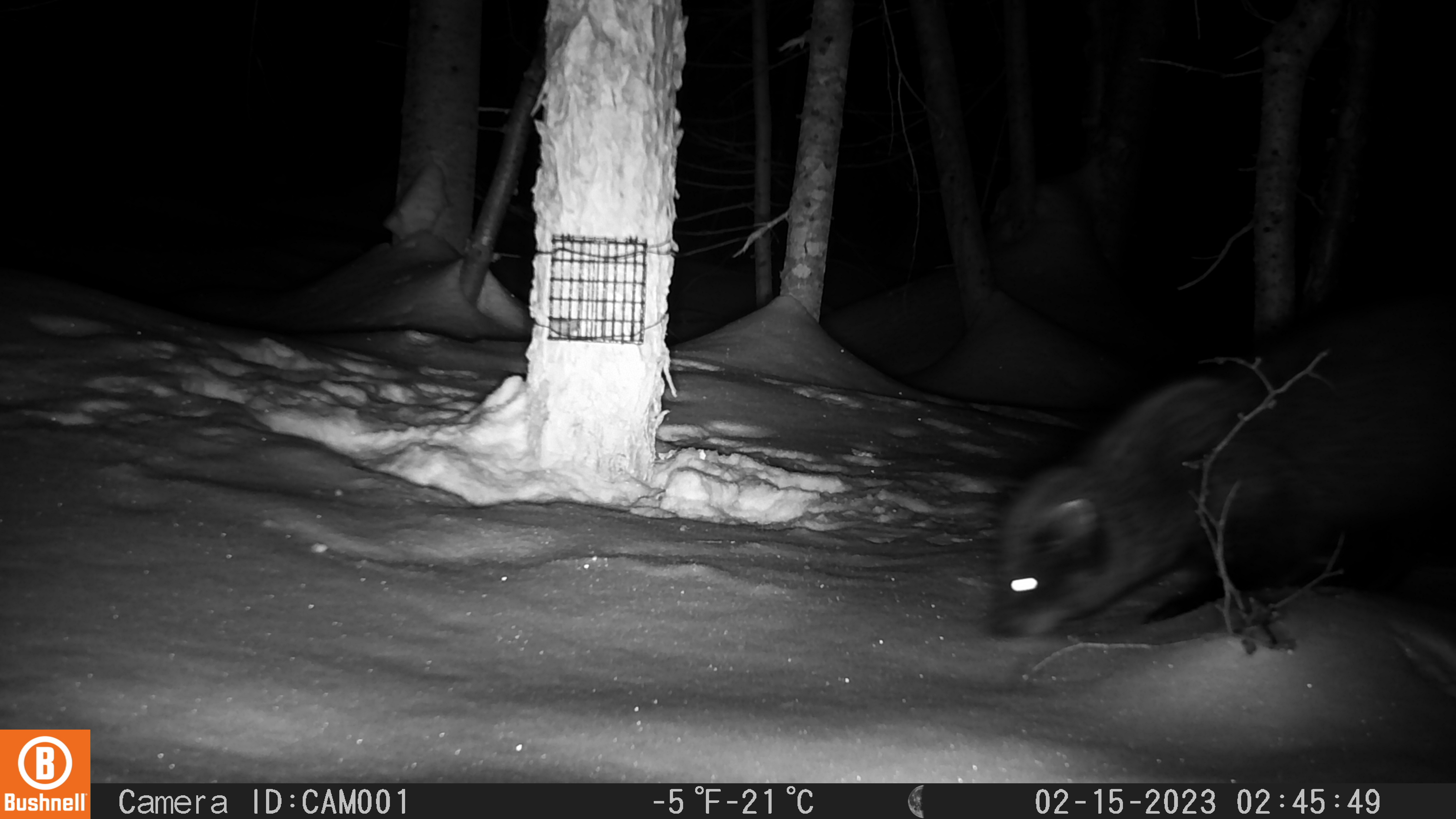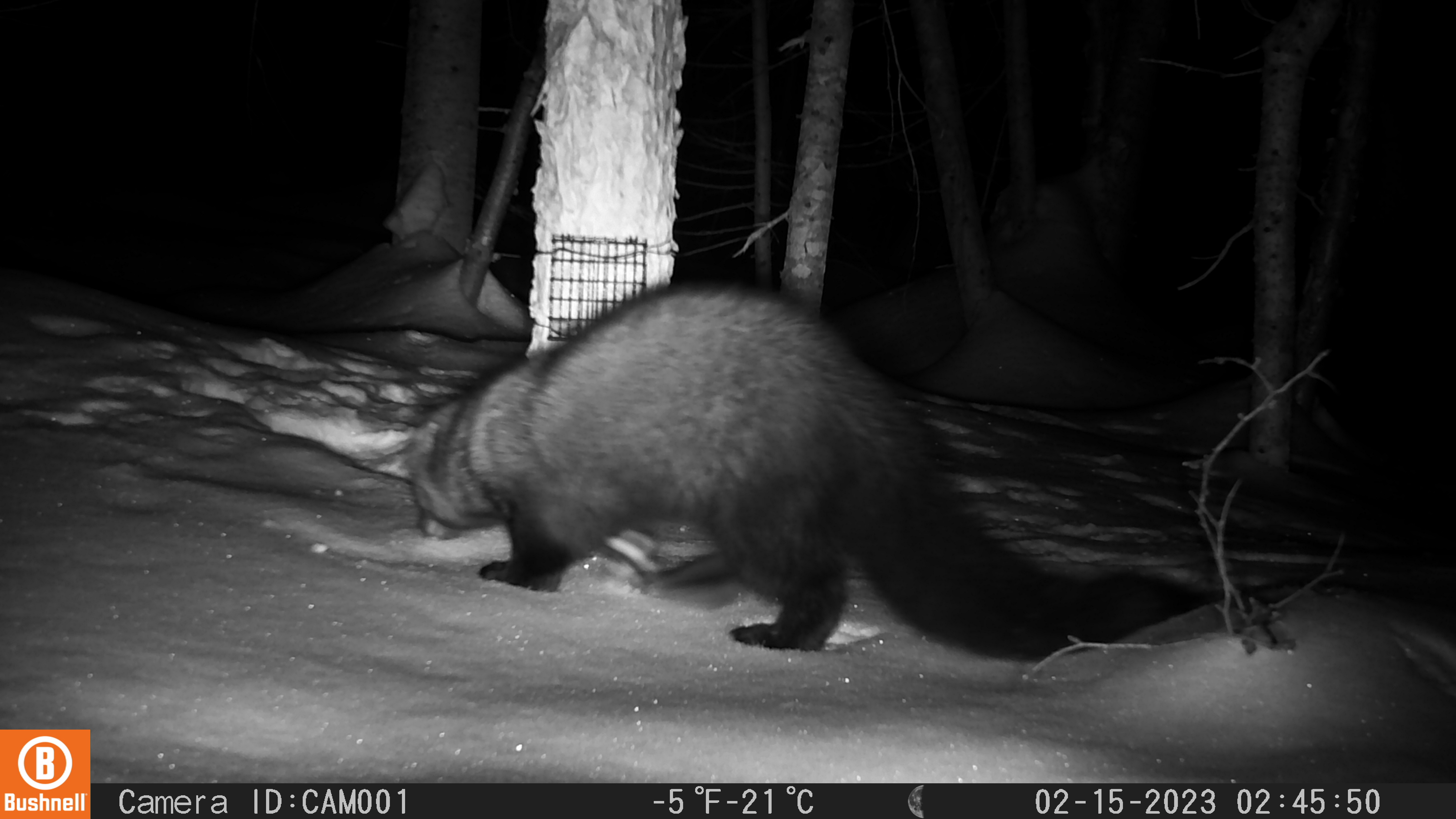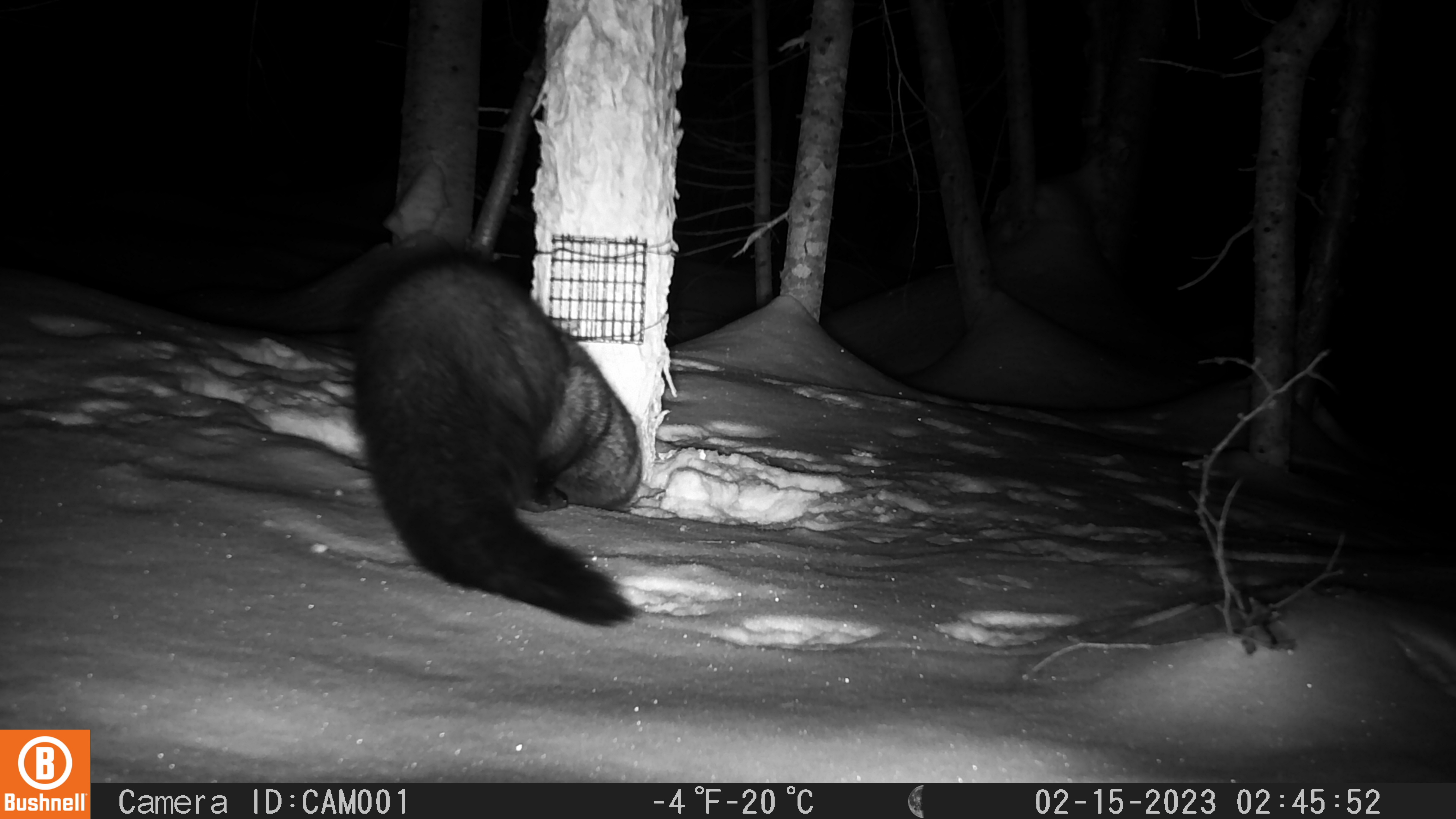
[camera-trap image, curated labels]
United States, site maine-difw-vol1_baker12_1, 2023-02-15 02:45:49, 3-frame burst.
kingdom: Animalia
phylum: Chordata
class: Mammalia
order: Carnivora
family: Mustelidae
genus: Pekania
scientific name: Pekania pennanti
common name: fisher